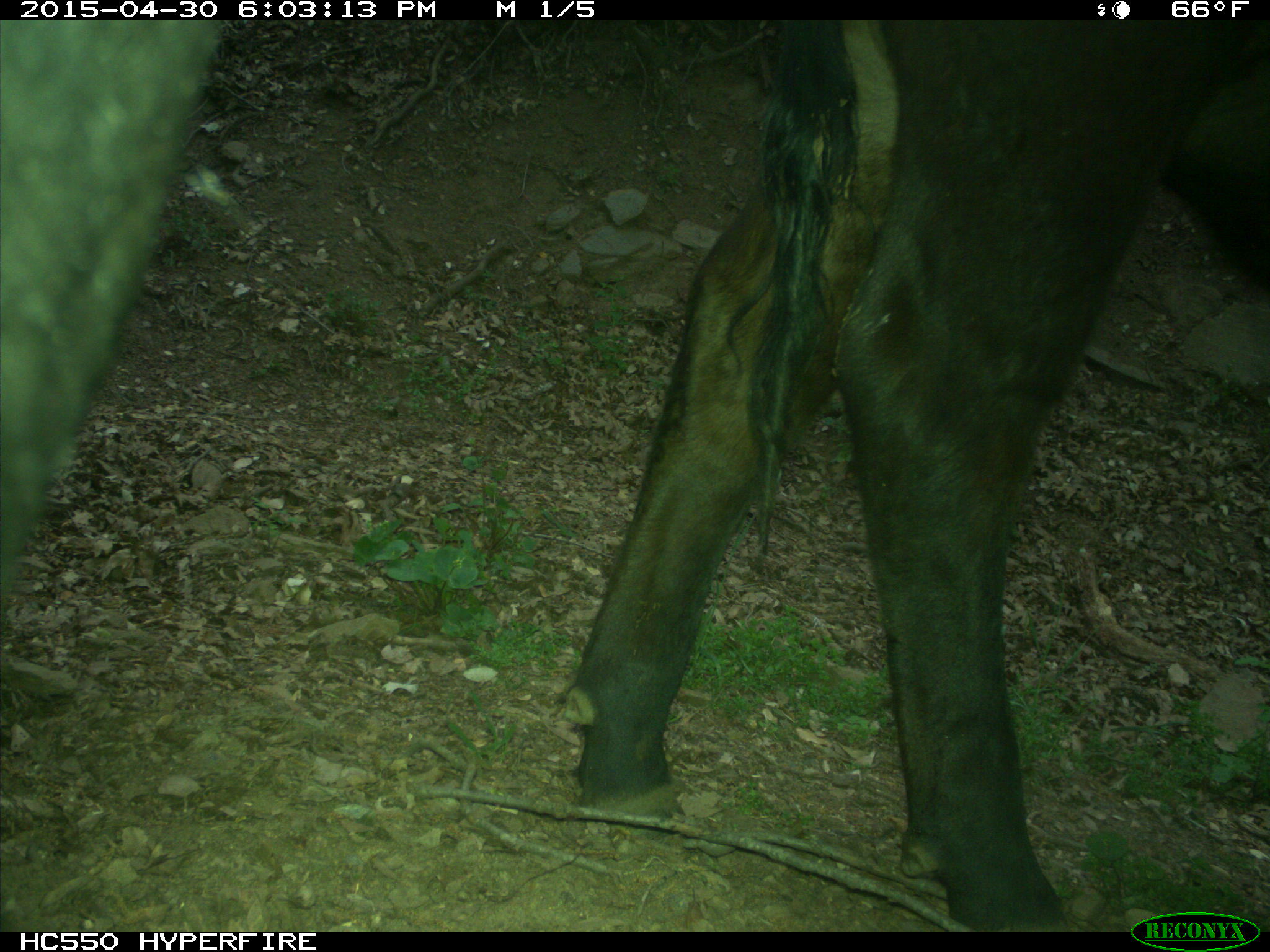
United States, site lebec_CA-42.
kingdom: Animalia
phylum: Chordata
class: Mammalia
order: Artiodactyla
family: Bovidae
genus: Bos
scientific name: Bos taurus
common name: domestic cow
Bos taurus (domestic cow).